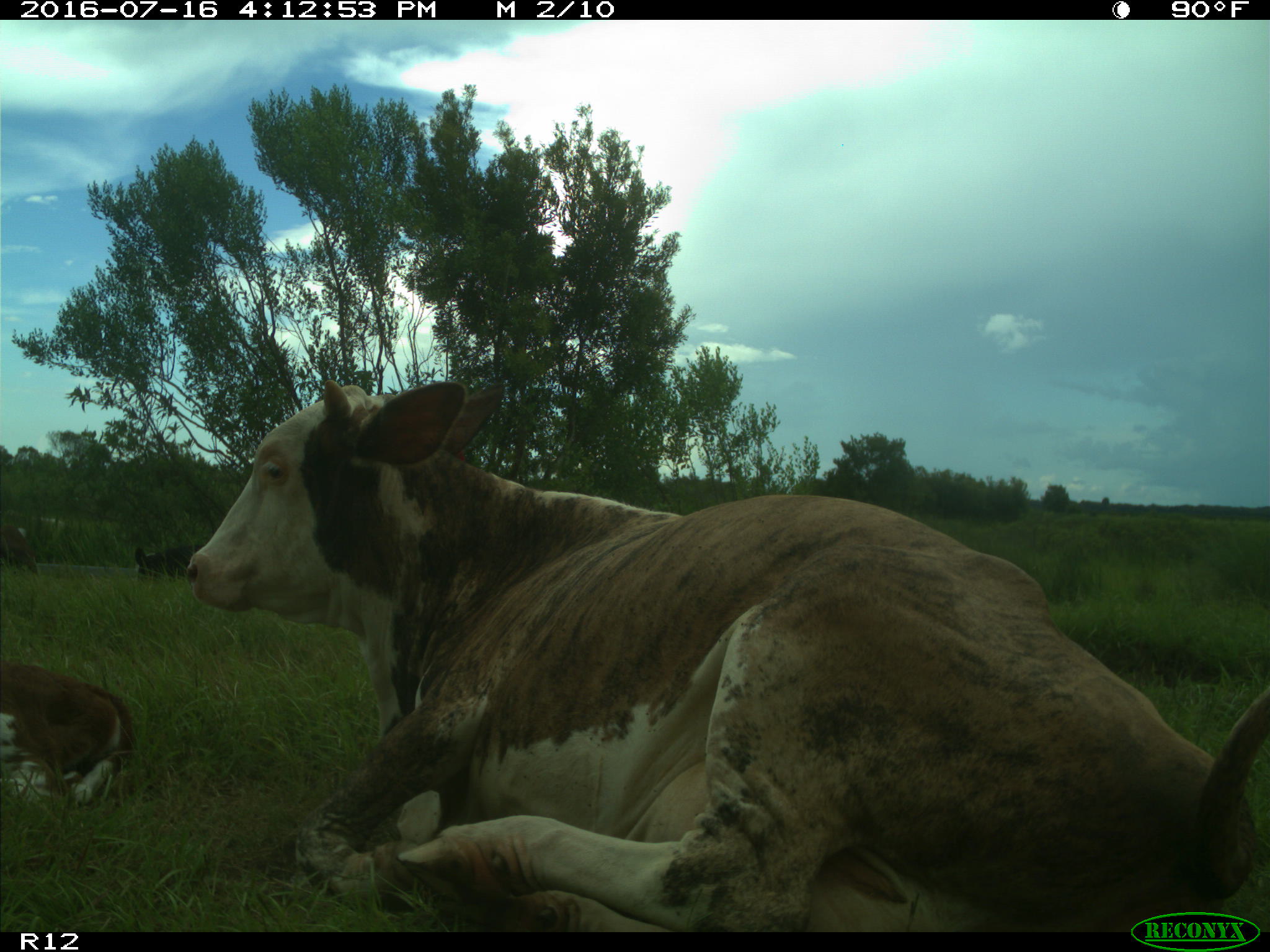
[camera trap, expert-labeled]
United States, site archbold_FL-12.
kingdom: Animalia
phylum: Chordata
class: Mammalia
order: Artiodactyla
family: Bovidae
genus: Bos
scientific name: Bos taurus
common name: domestic cow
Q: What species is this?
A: Bos taurus (domestic cow).